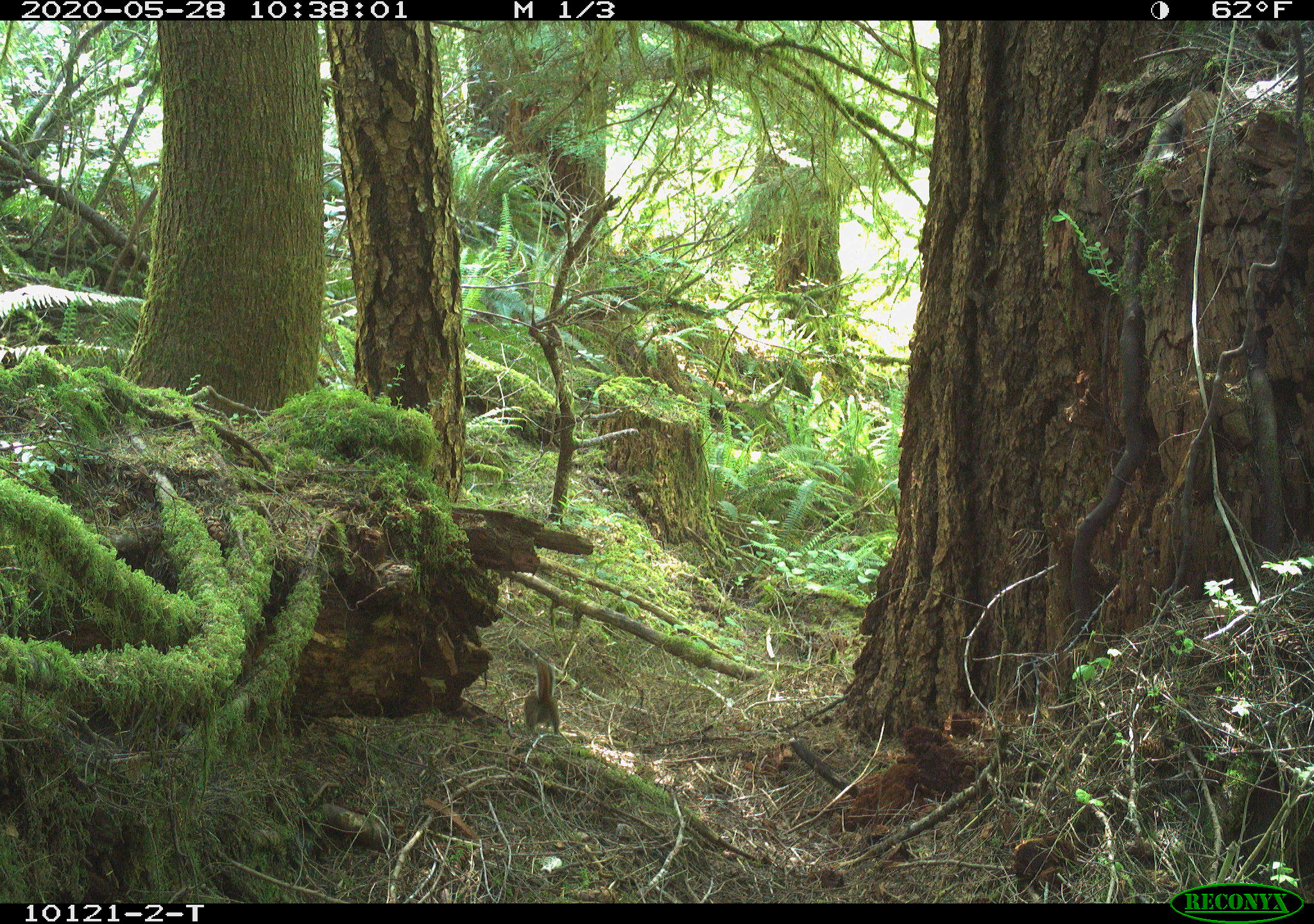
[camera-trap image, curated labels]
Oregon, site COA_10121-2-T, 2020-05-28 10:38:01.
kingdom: Animalia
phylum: Chordata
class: Mammalia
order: Rodentia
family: Sciuridae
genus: Neotamias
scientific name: Neotamias townsendii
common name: townsend's chipmunk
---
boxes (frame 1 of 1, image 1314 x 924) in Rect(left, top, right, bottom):
townsend's chipmunk: Rect(518, 654, 561, 736)